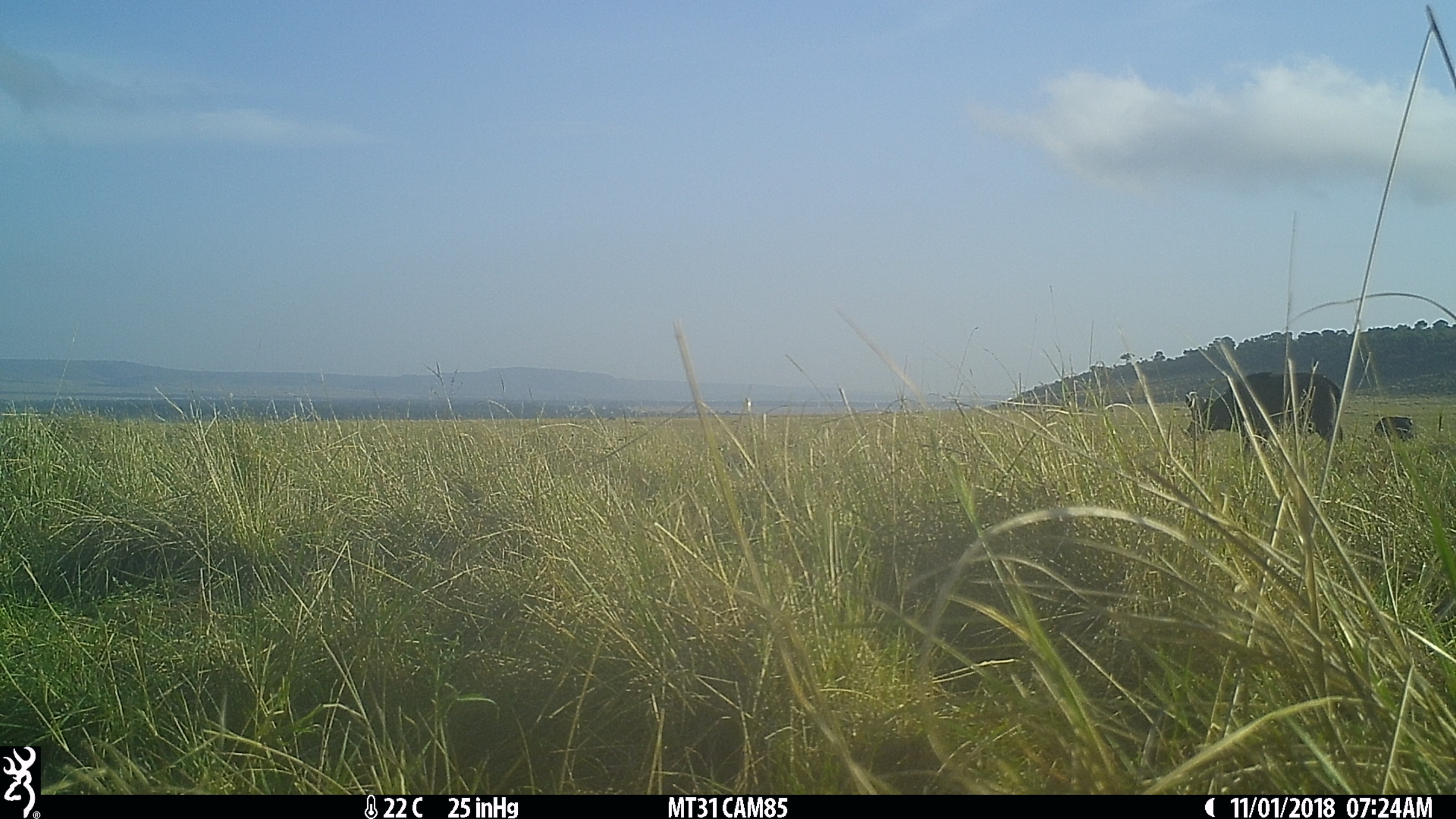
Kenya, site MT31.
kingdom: Animalia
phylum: Chordata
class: Mammalia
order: Artiodactyla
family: Bovidae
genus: Syncerus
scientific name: Syncerus caffer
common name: buffalo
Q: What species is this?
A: Buffalo (Syncerus caffer).